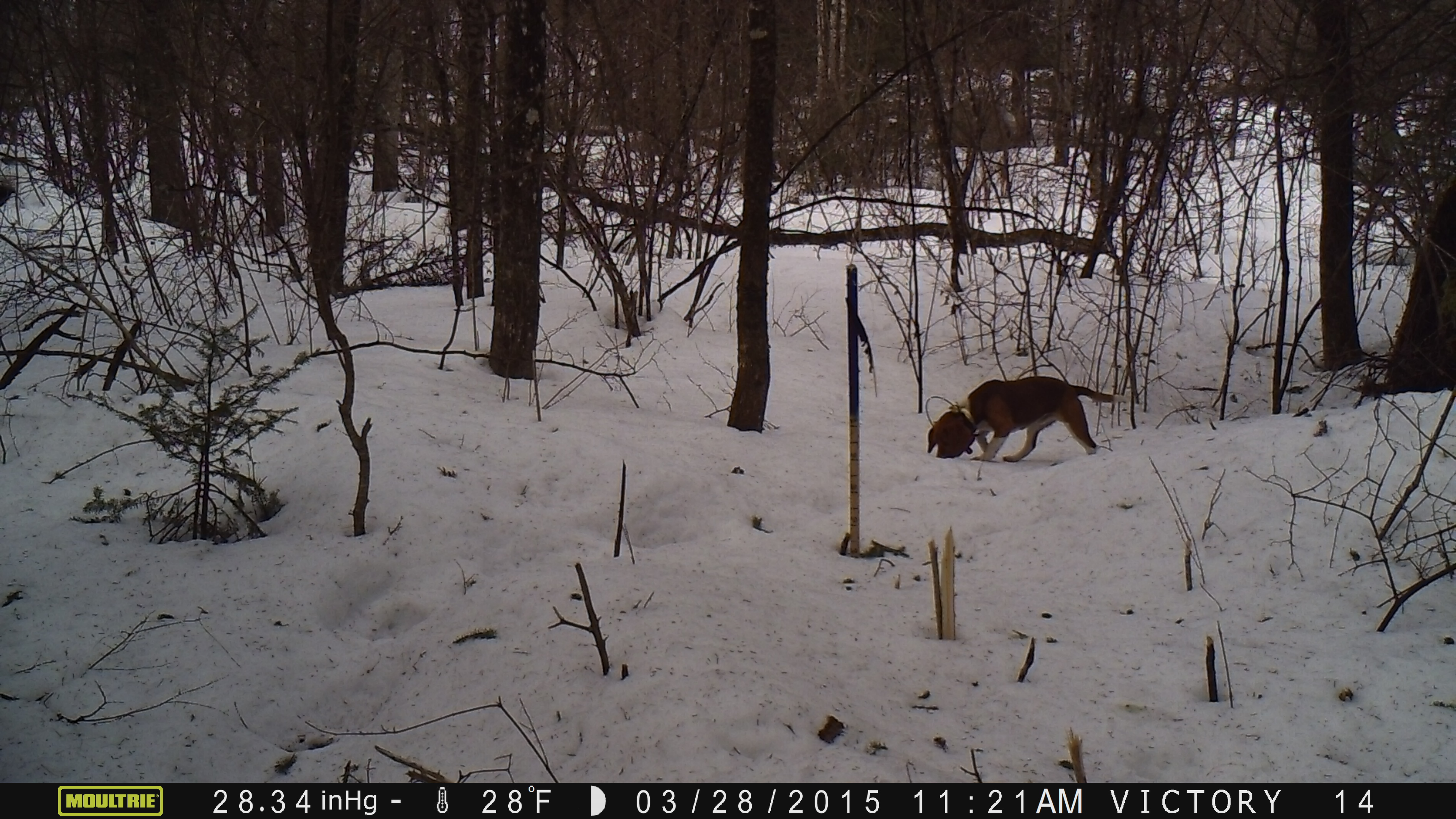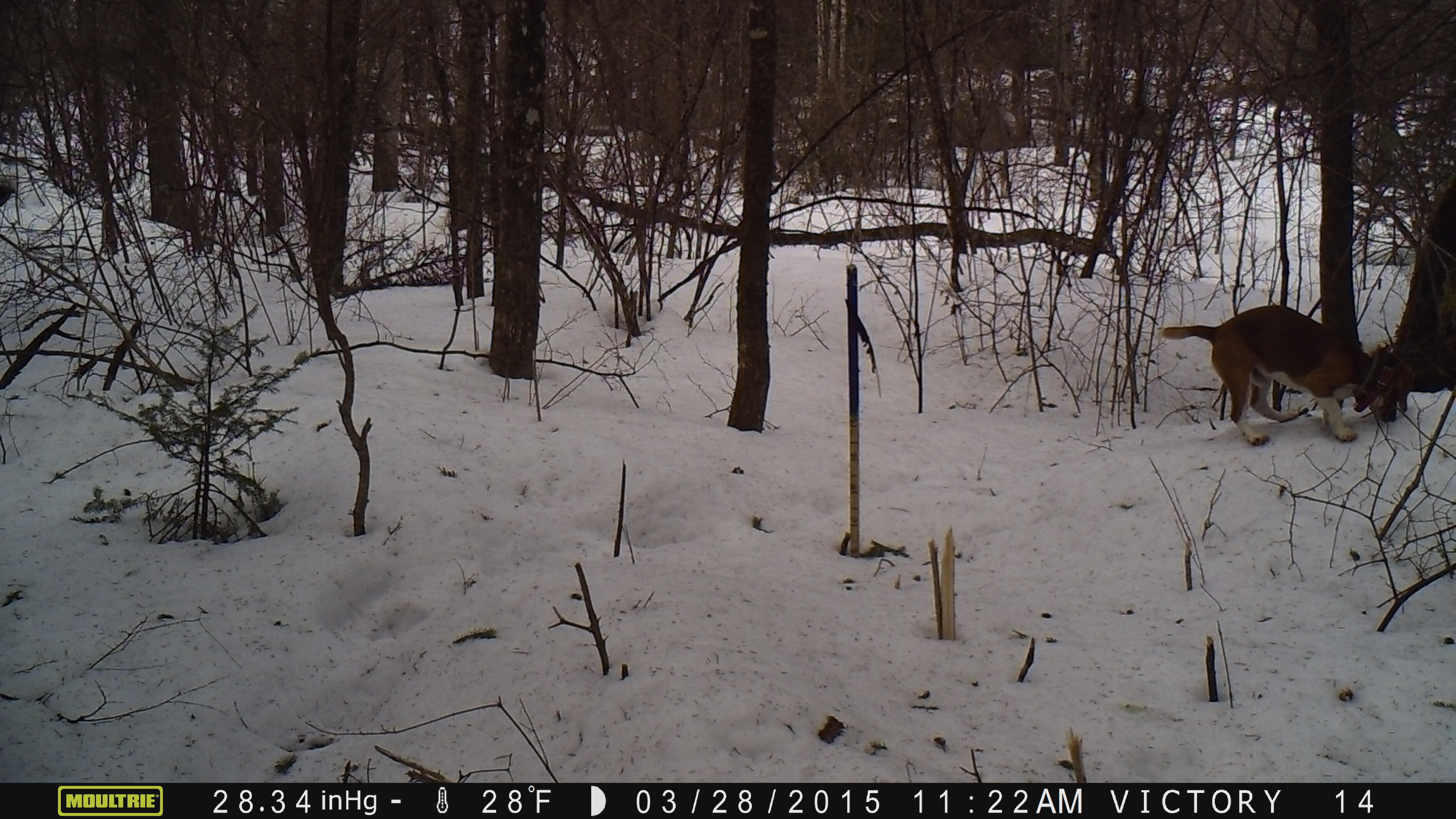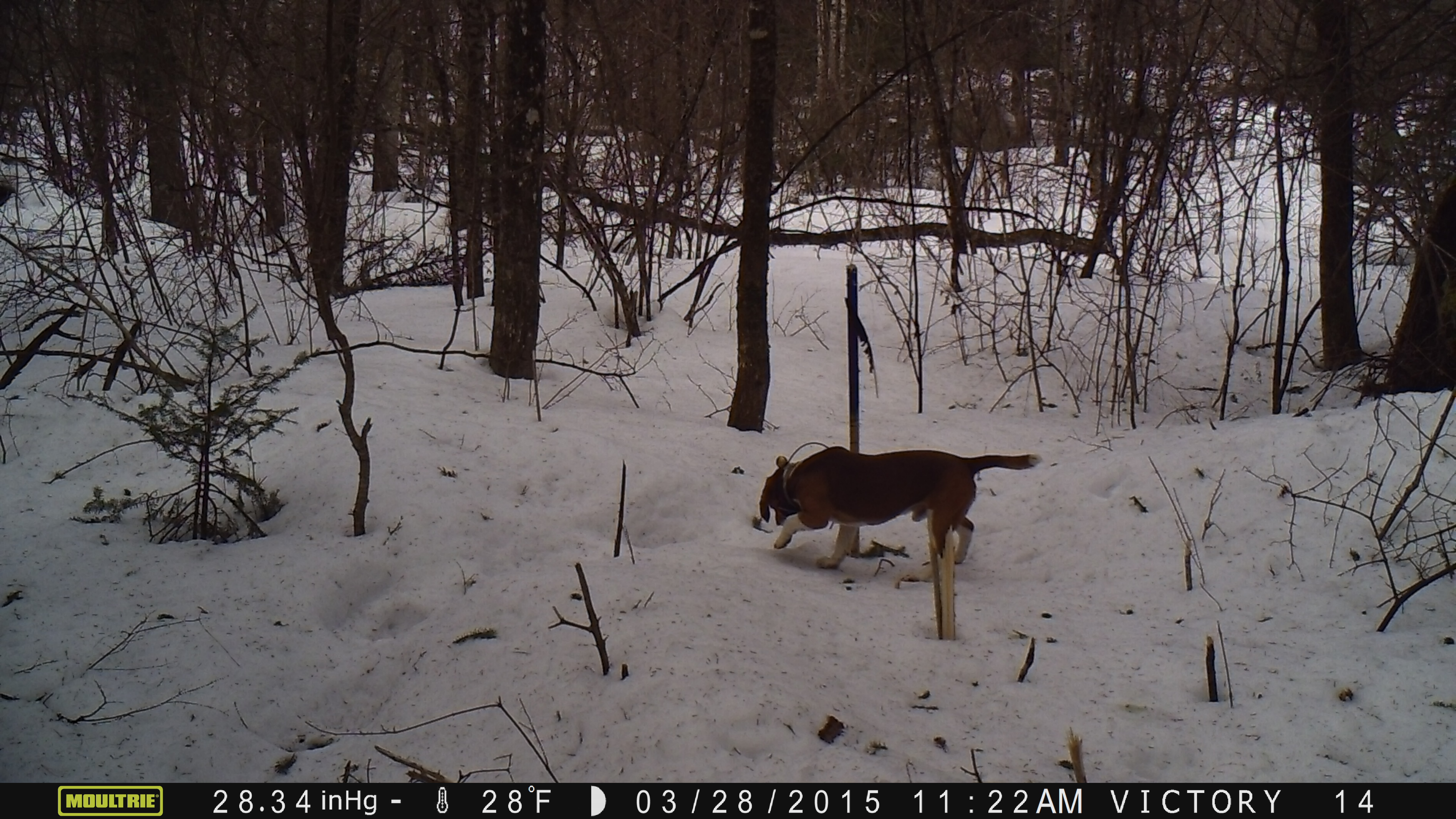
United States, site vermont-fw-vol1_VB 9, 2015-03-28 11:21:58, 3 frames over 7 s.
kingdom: Animalia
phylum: Chordata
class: Mammalia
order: Carnivora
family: Canidae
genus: Canis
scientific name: Canis familiaris familiaris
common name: domestic dog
Domestic dog (Canis familiaris familiaris).